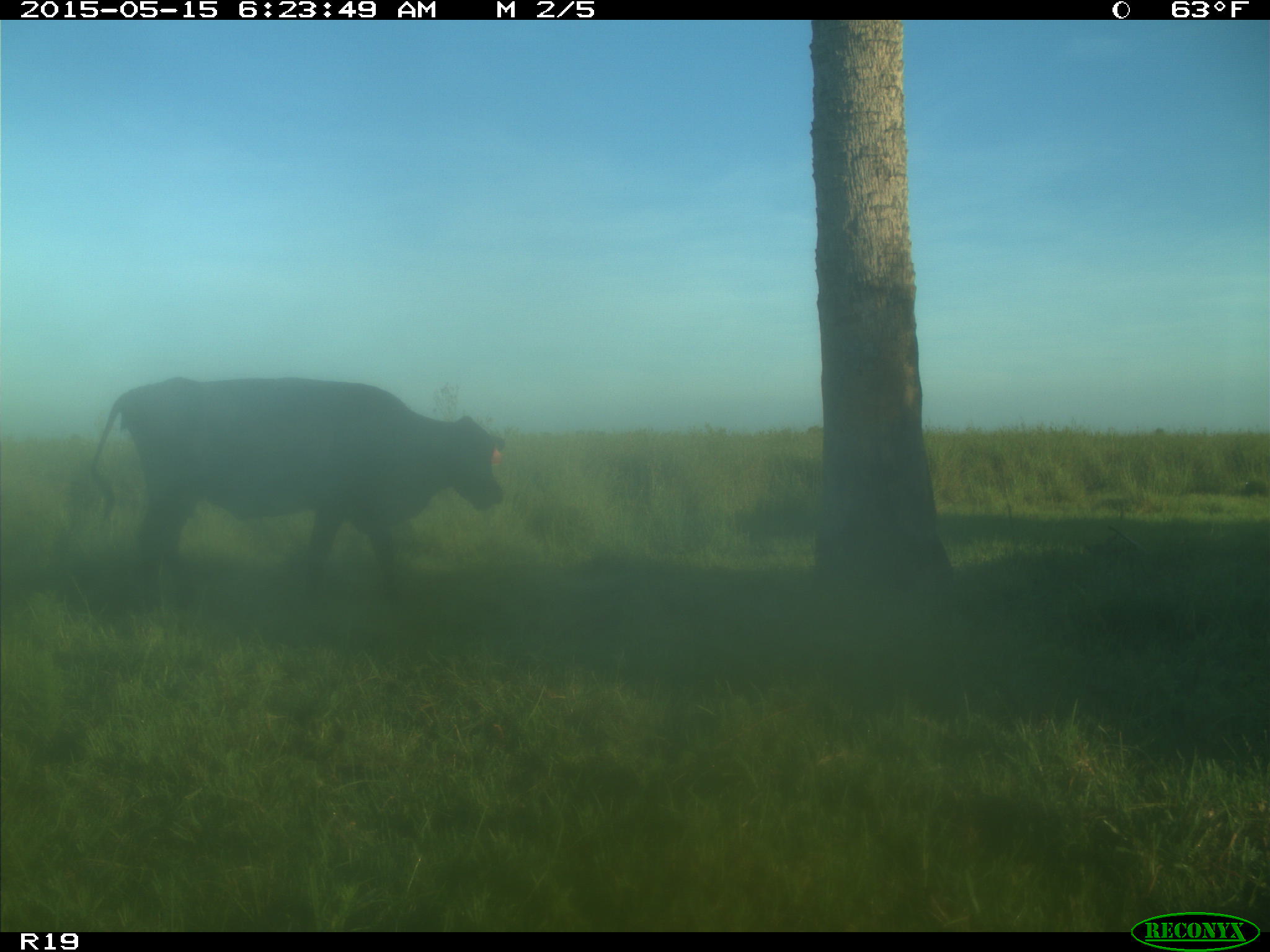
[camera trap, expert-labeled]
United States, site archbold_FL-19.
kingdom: Animalia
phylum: Chordata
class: Mammalia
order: Artiodactyla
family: Bovidae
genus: Bos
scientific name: Bos taurus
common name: domestic cow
Bos taurus (domestic cow).